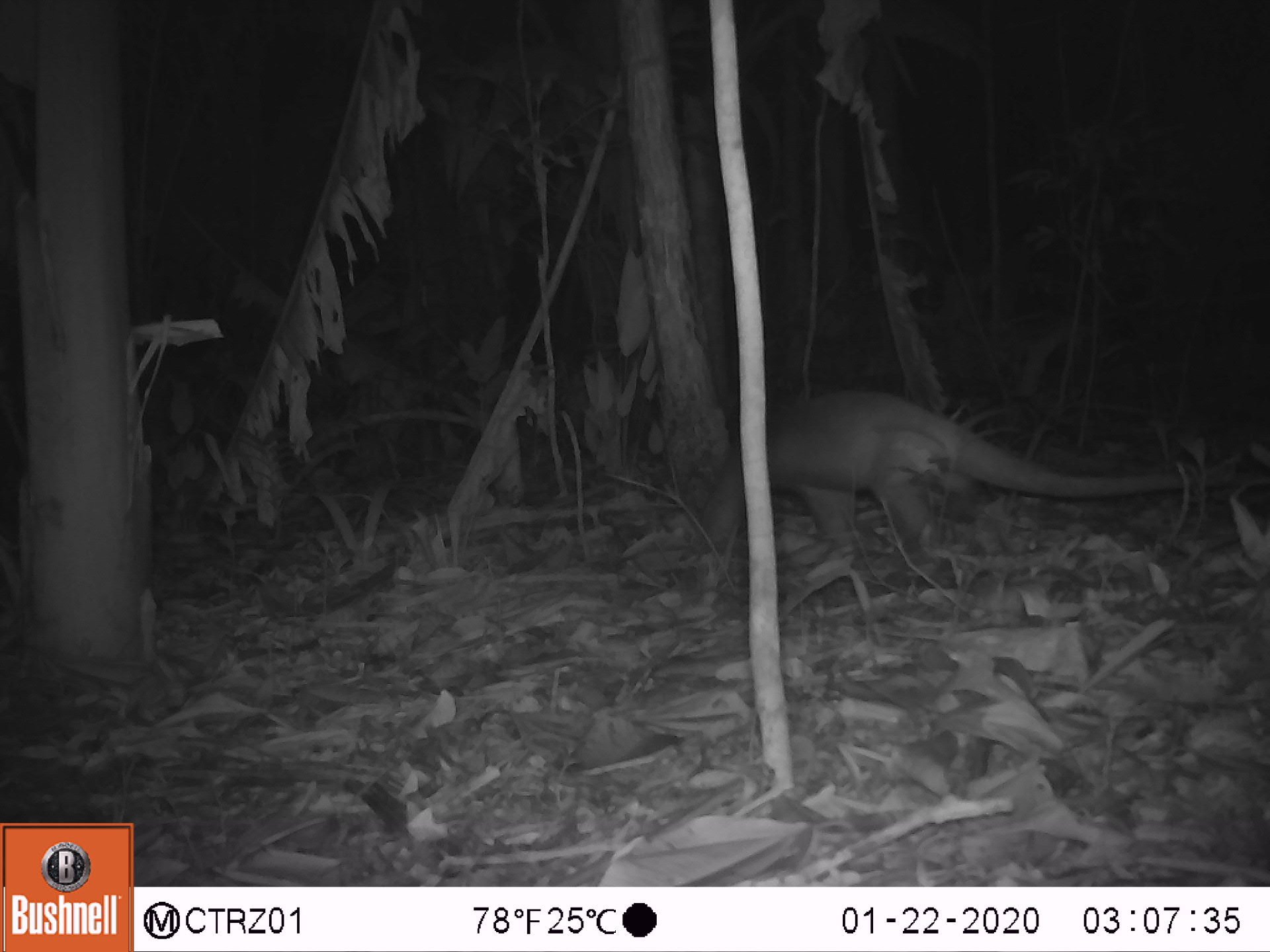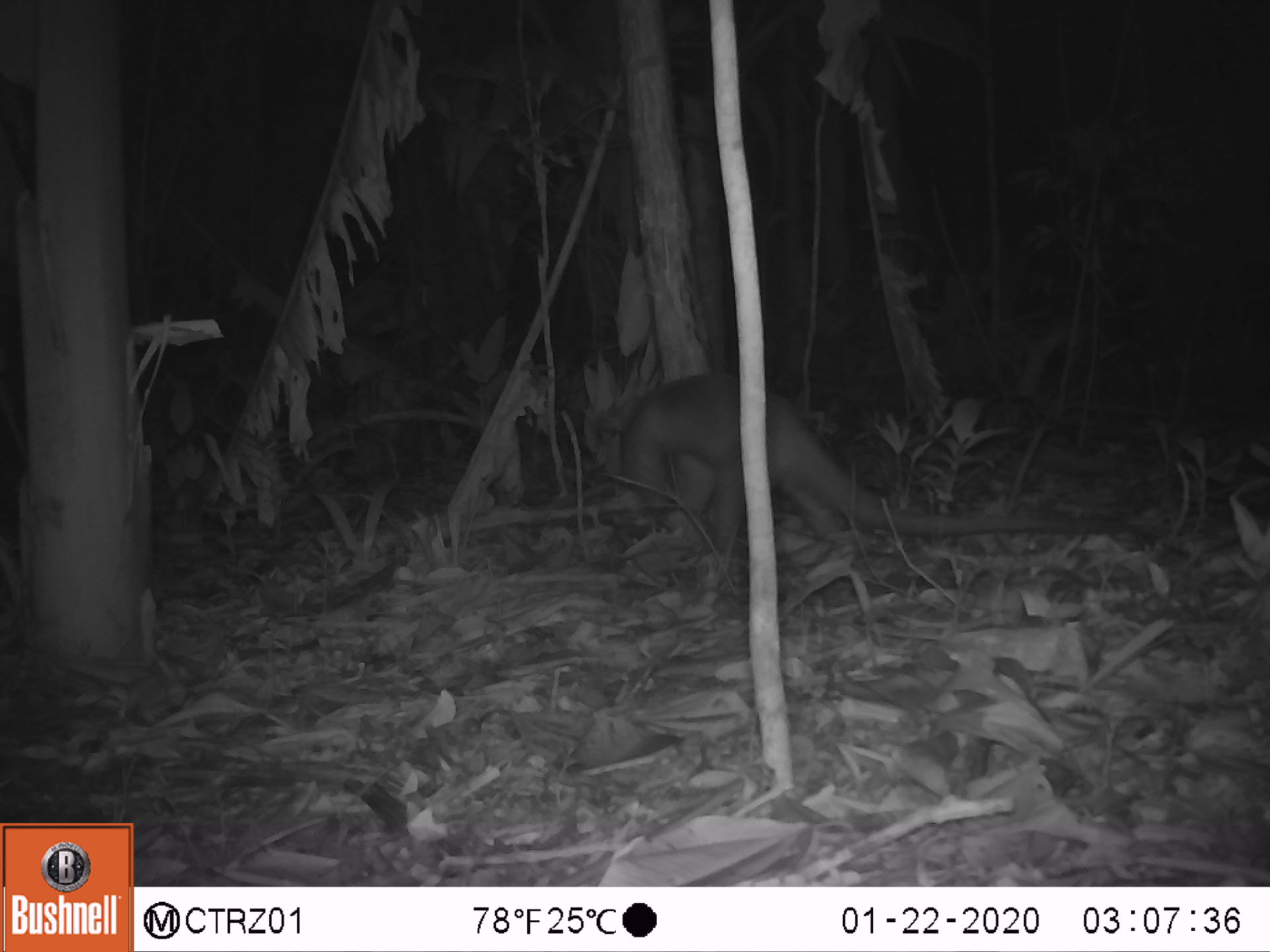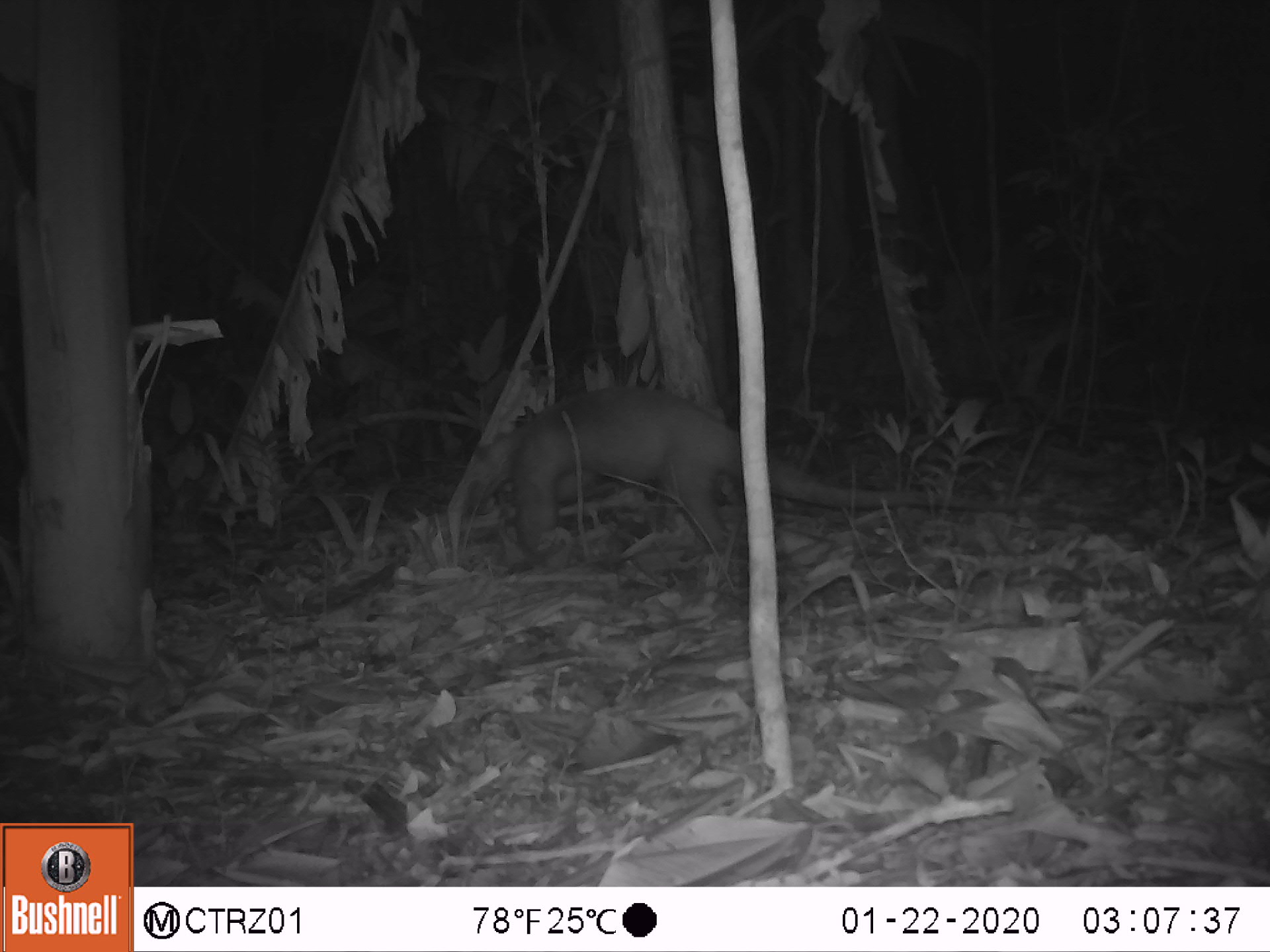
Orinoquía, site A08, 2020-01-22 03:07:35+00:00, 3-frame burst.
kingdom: Animalia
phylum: Chordata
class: Mammalia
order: Pilosa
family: Myrmecophagidae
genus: Tamandua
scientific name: Tamandua tetradactyla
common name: southern tamandua